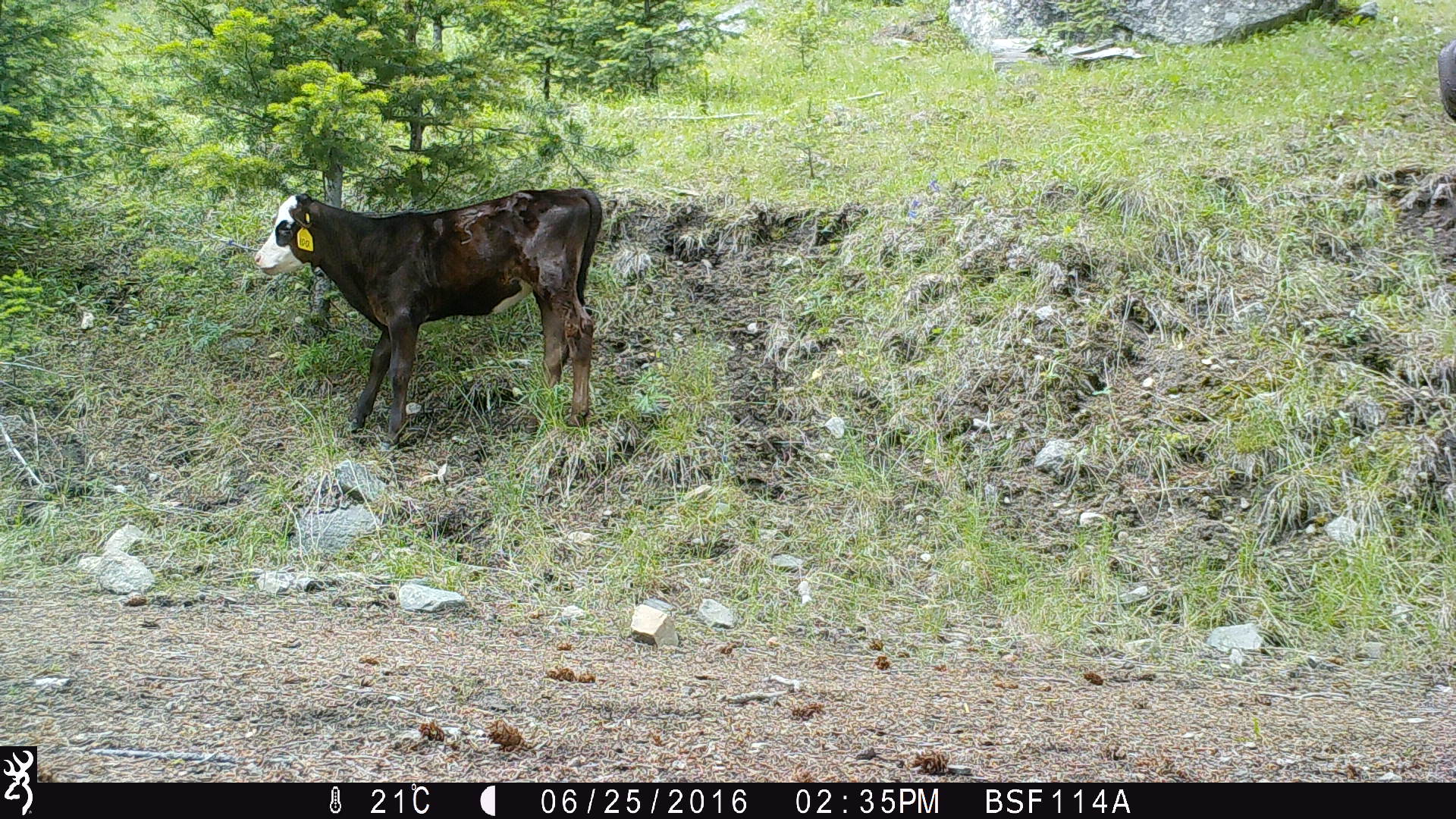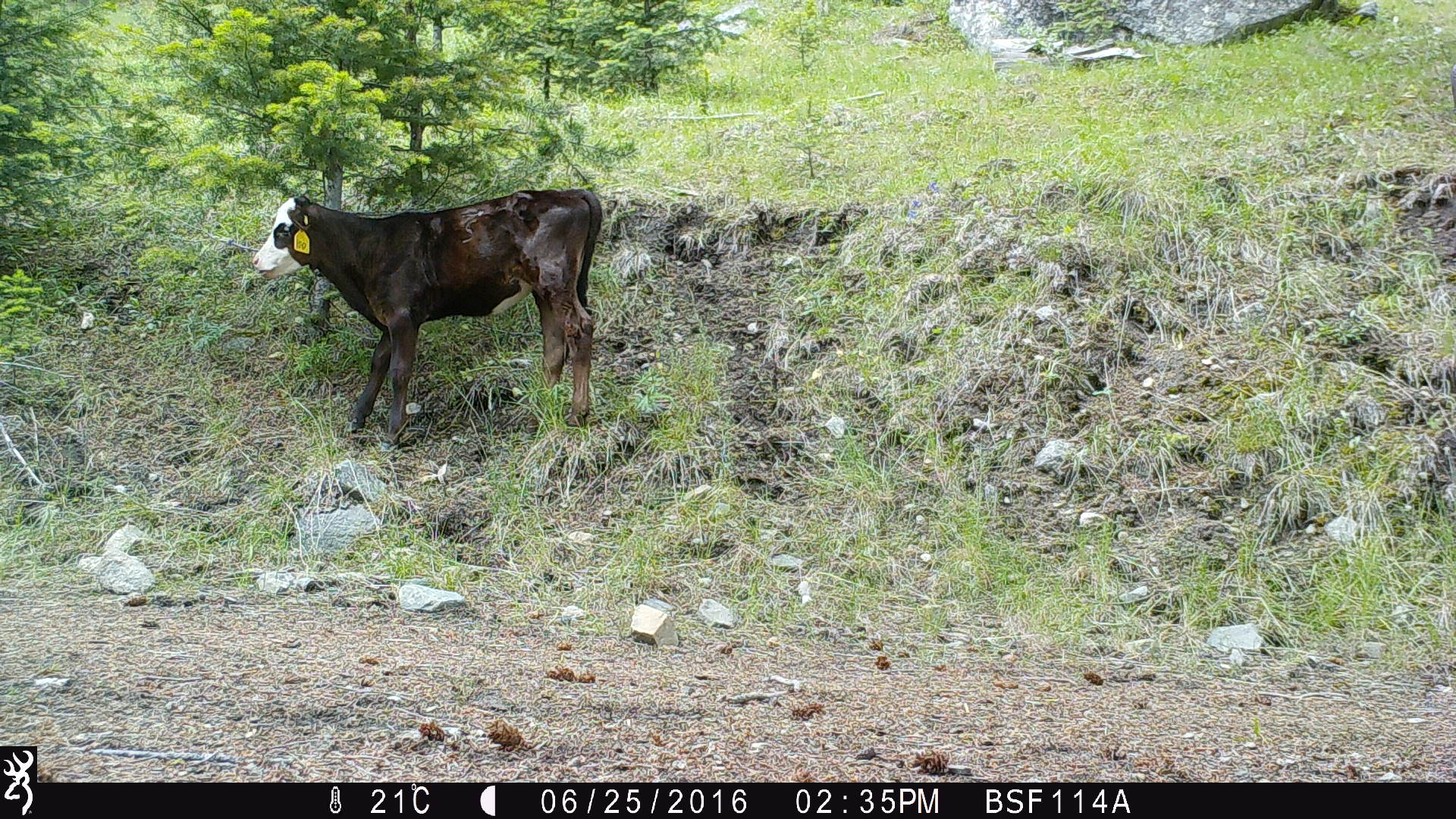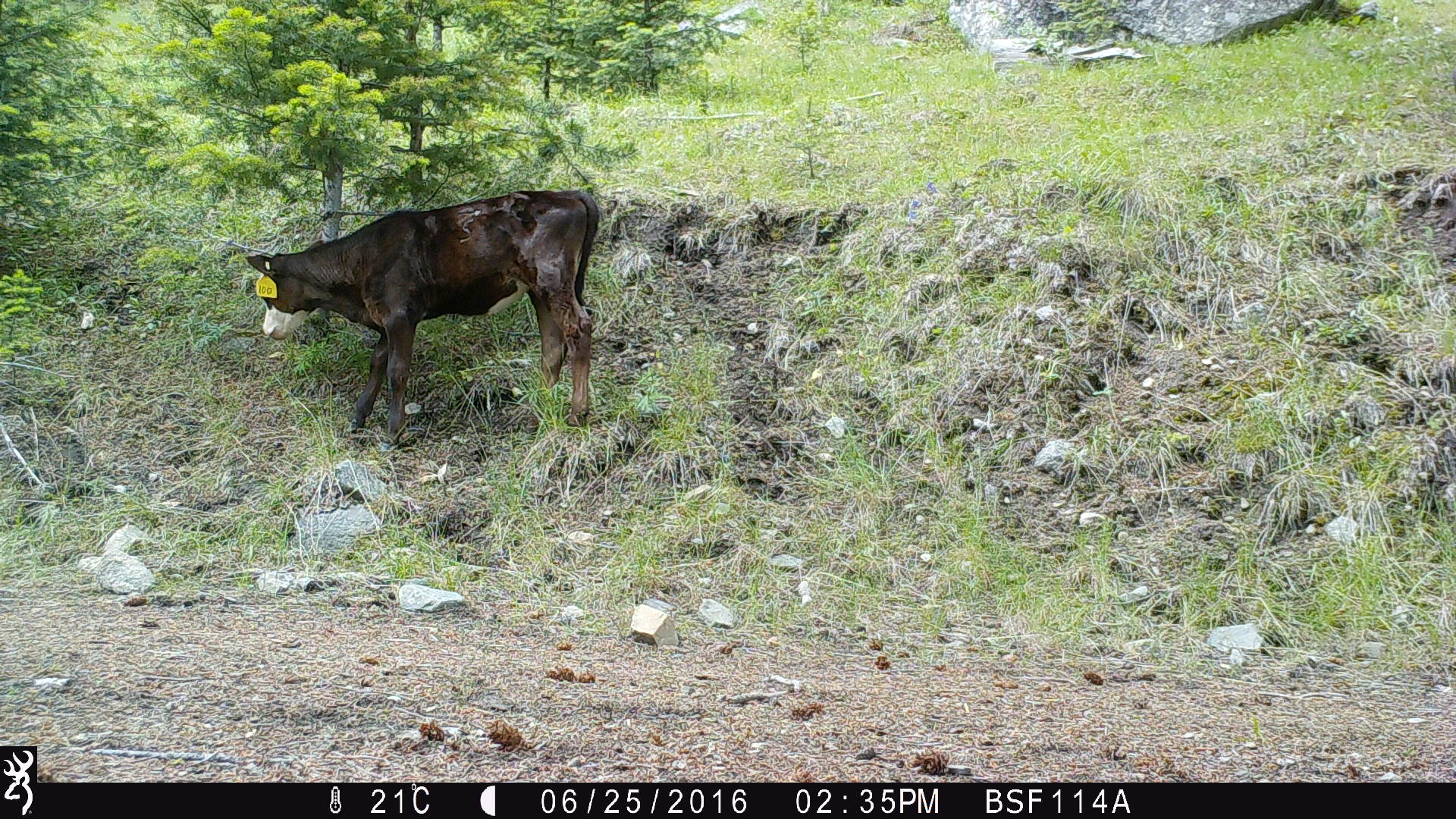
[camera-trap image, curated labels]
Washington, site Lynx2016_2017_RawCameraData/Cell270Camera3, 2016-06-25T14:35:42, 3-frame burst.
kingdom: Animalia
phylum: Chordata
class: Mammalia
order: Artiodactyla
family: Bovidae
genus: Bos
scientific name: Bos taurus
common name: domestic cattle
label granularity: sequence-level